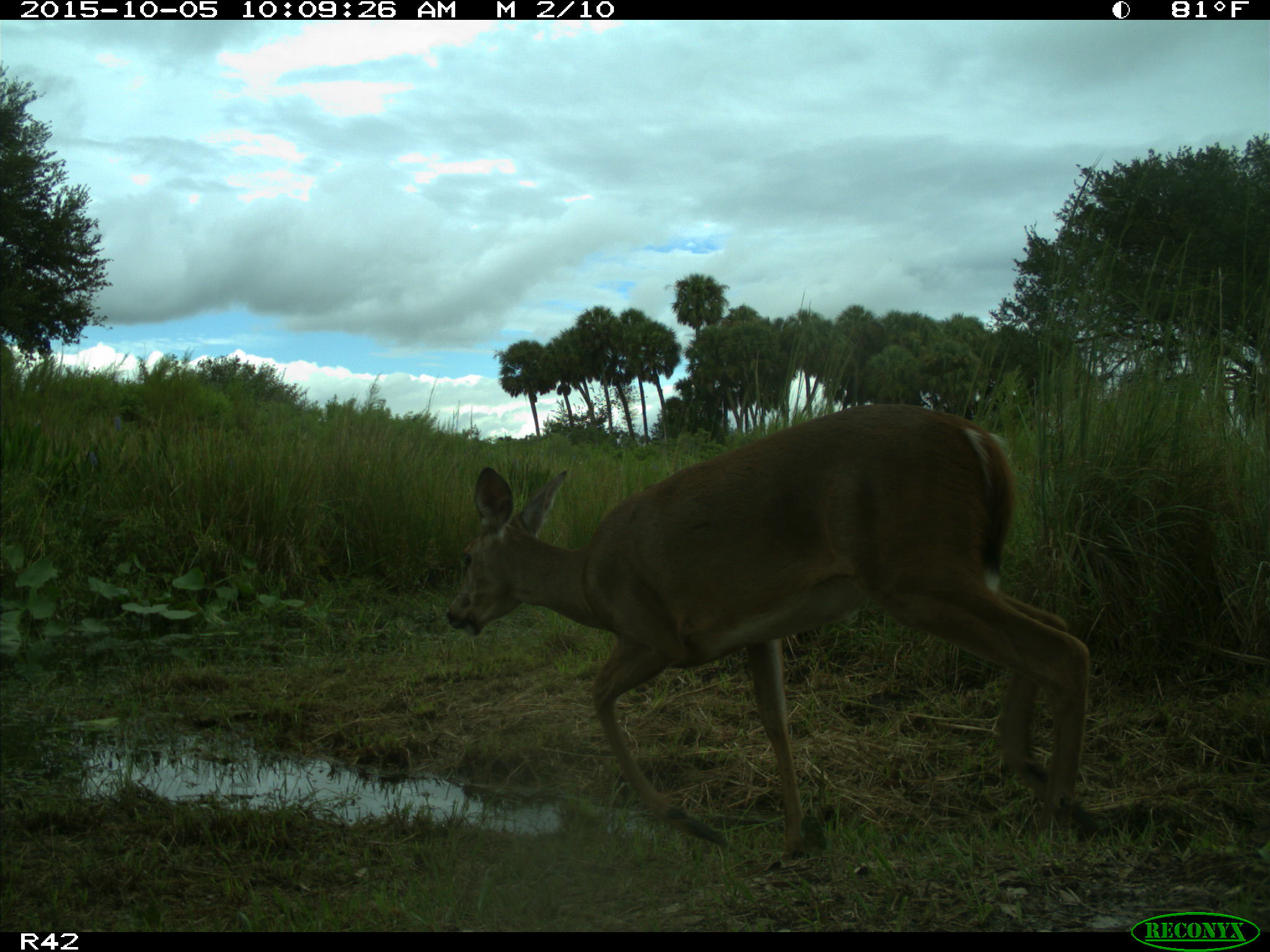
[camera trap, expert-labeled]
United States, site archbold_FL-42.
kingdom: Animalia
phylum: Chordata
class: Mammalia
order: Artiodactyla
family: Cervidae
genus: Odocoileus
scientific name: Odocoileus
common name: deer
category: unidentified deer